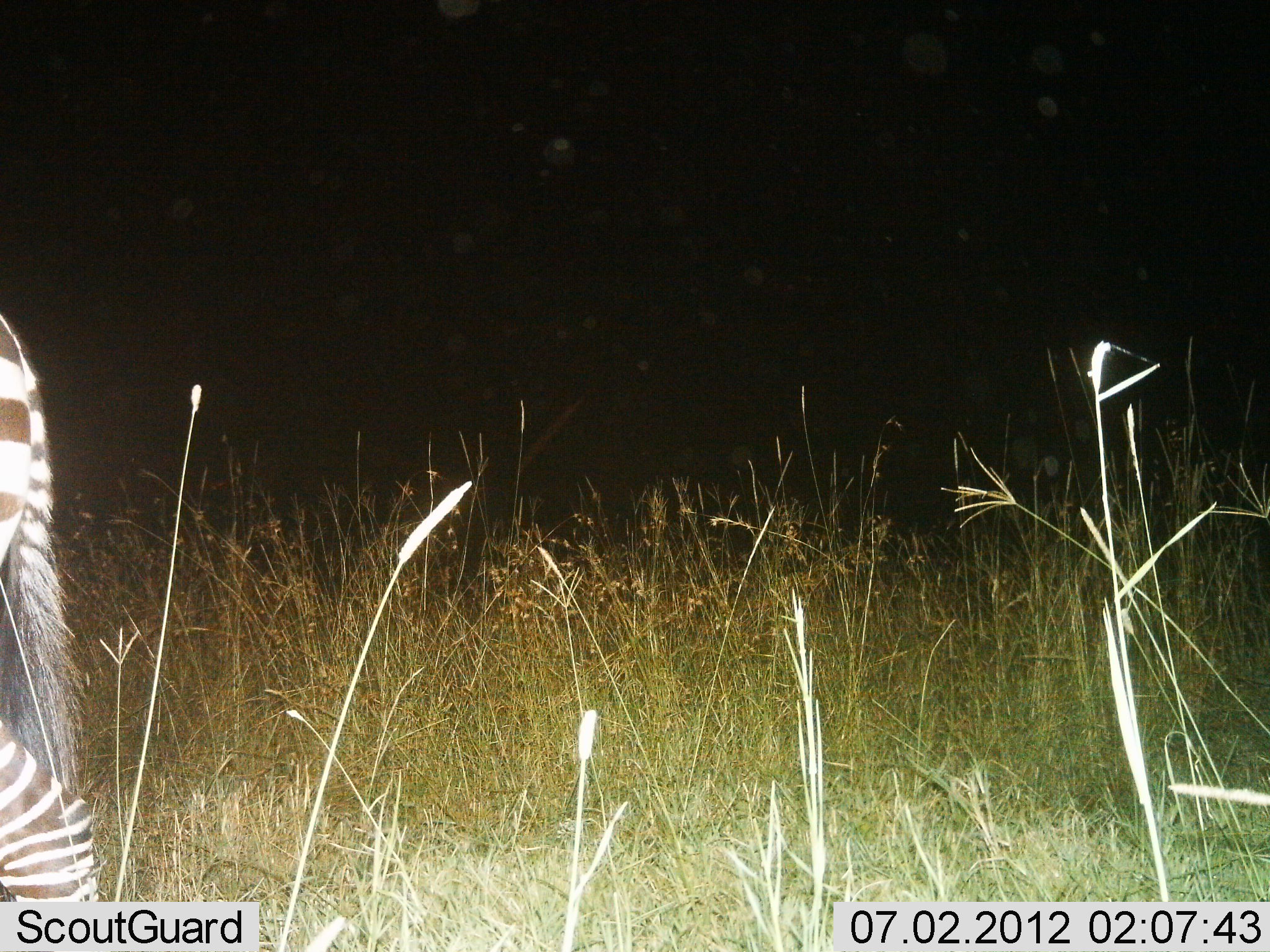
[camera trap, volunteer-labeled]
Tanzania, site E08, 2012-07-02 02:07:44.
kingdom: Animalia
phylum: Chordata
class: Mammalia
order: Perissodactyla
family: Equidae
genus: Equus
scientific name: Equus quagga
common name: plains zebra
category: zebra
Zebra (plains zebra) (Equus quagga), count 1. Behavior (volunteer vote fractions): standing 40%, resting 0%, moving 60%, interacting 0%. Young present (vote fraction): 0%. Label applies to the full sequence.